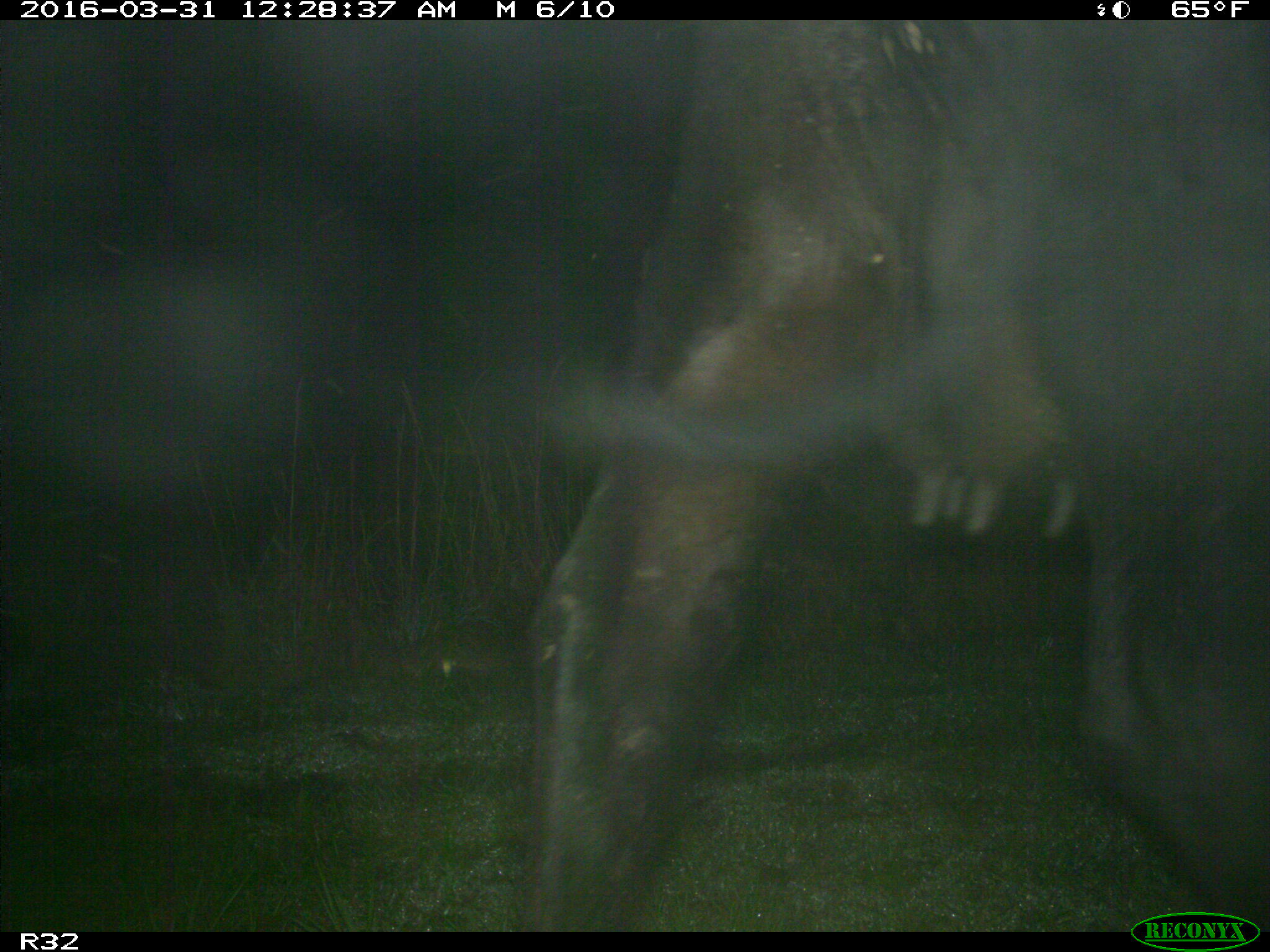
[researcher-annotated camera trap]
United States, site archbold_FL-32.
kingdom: Animalia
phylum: Chordata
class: Mammalia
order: Artiodactyla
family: Bovidae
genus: Bos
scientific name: Bos taurus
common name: domestic cow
Bos taurus (domestic cow).